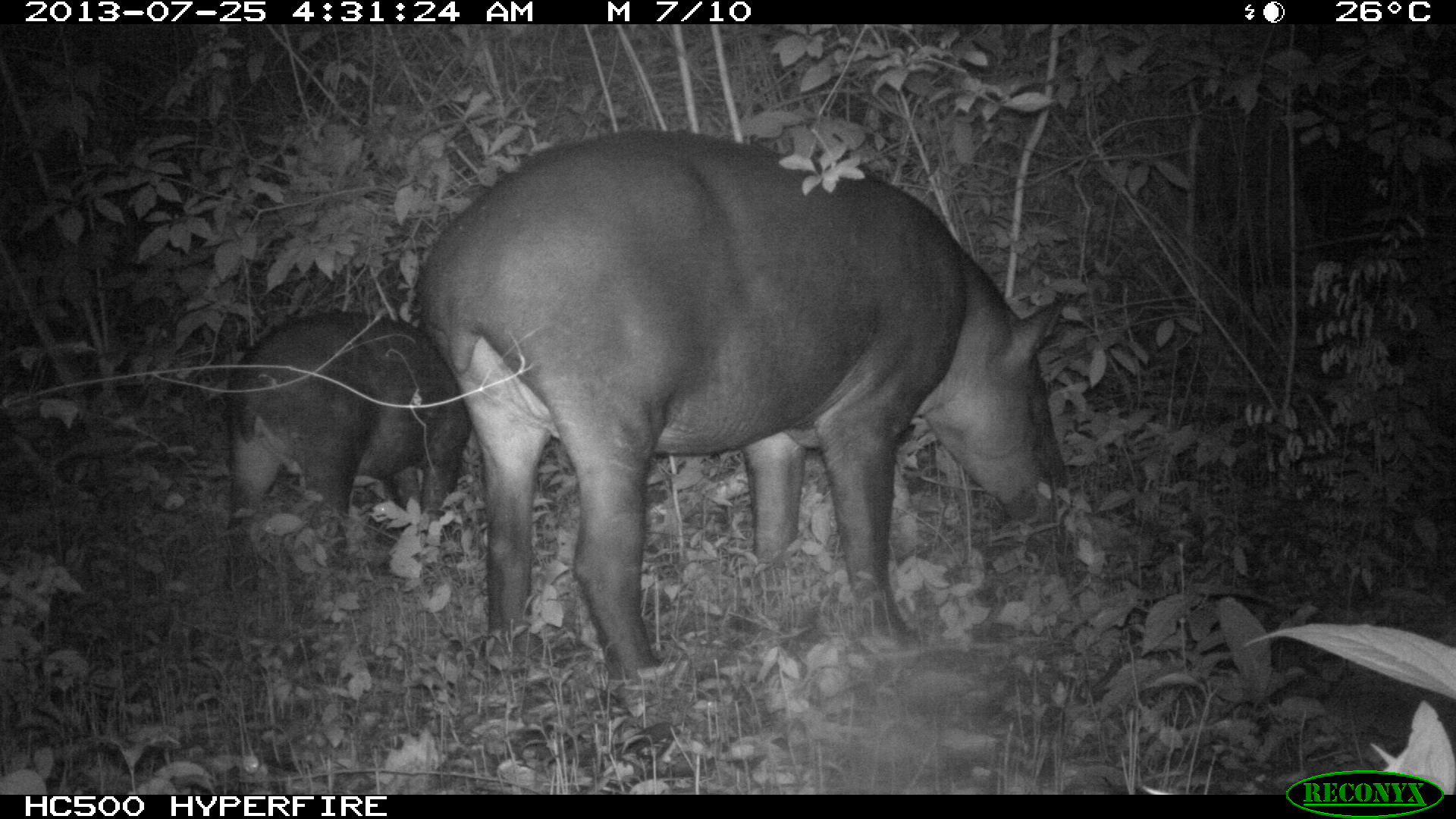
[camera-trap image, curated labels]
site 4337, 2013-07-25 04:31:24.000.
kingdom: Animalia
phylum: Chordata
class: Mammalia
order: Perissodactyla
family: Tapiridae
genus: Tapirus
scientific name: Tapirus bairdii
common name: baird's tapir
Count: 2.